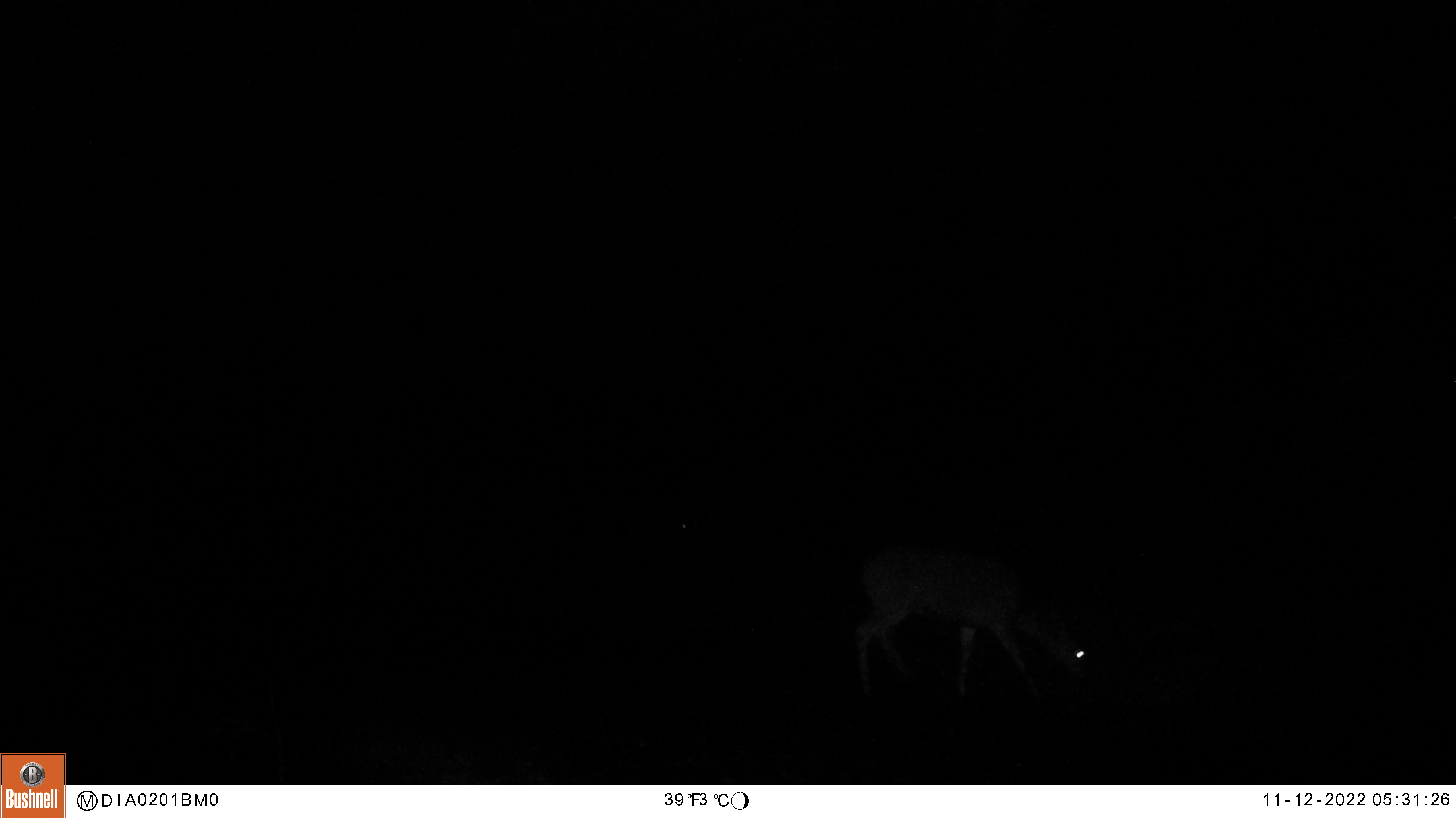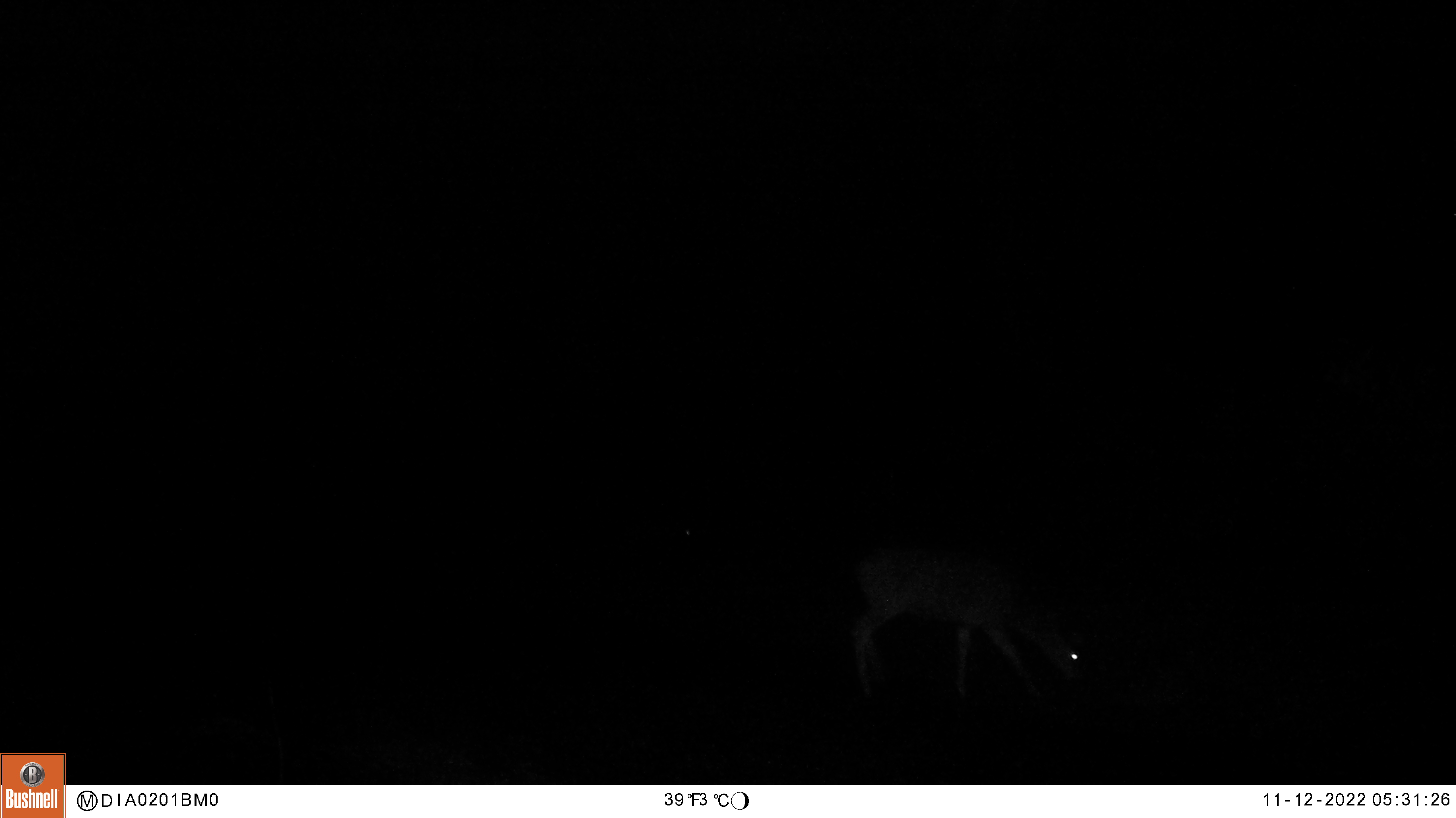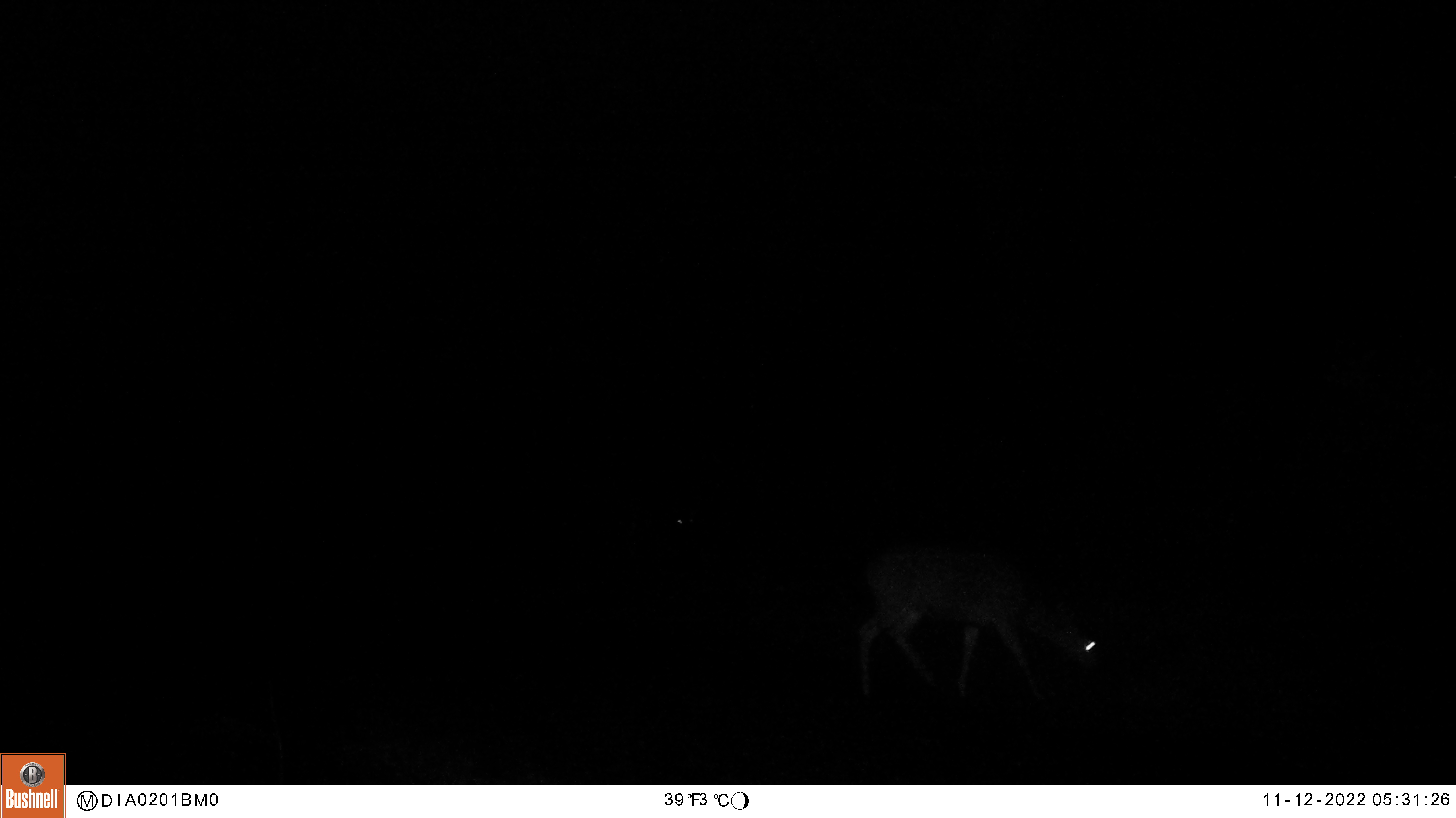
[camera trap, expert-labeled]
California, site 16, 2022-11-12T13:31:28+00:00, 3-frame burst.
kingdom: Animalia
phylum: Chordata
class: Mammalia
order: Artiodactyla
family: Cervidae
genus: Odocoileus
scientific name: Odocoileus hemionus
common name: mule deer